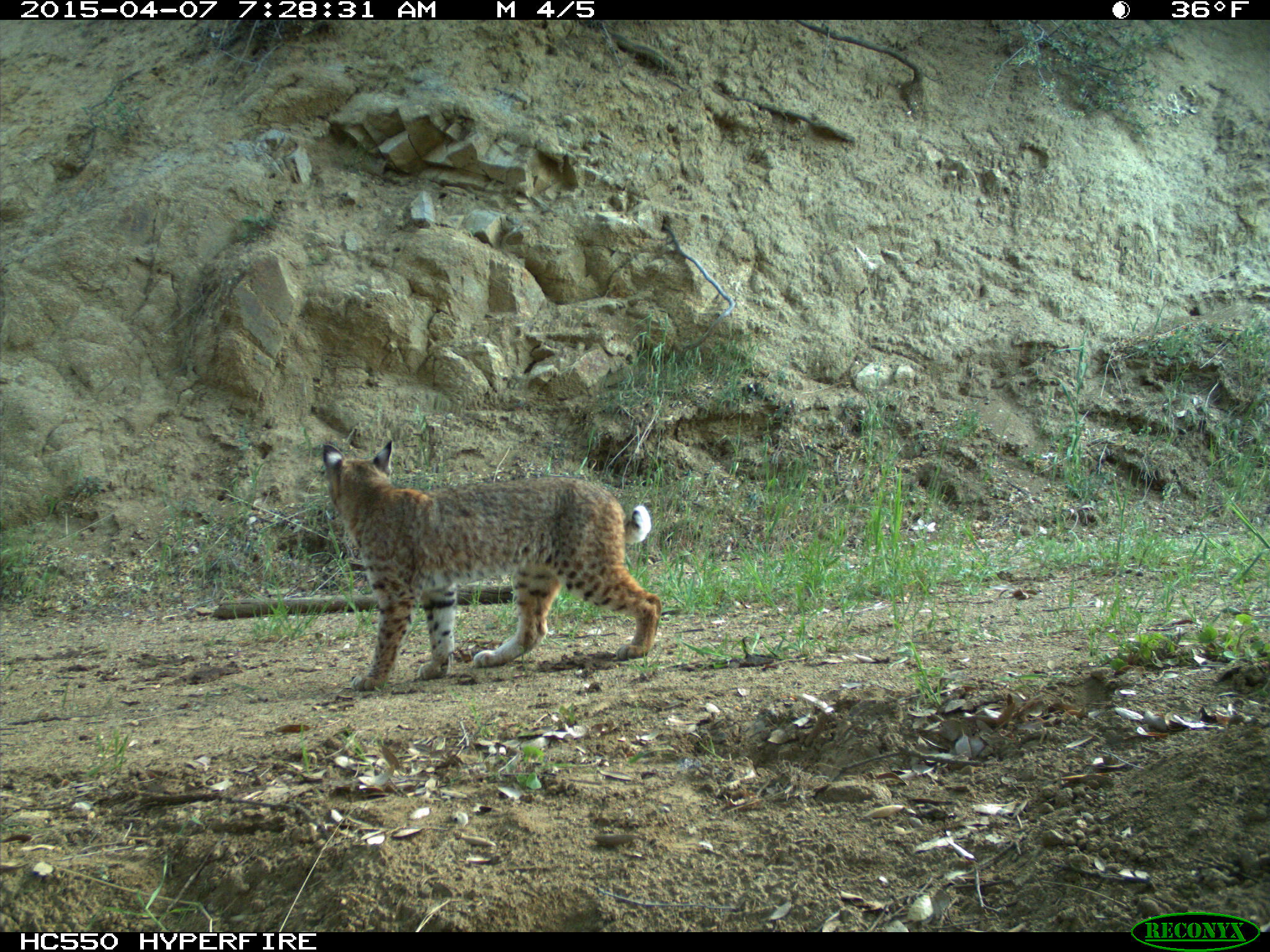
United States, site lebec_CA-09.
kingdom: Animalia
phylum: Chordata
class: Mammalia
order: Carnivora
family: Felidae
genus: Lynx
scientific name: Lynx rufus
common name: bobcat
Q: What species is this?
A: Lynx rufus (bobcat).